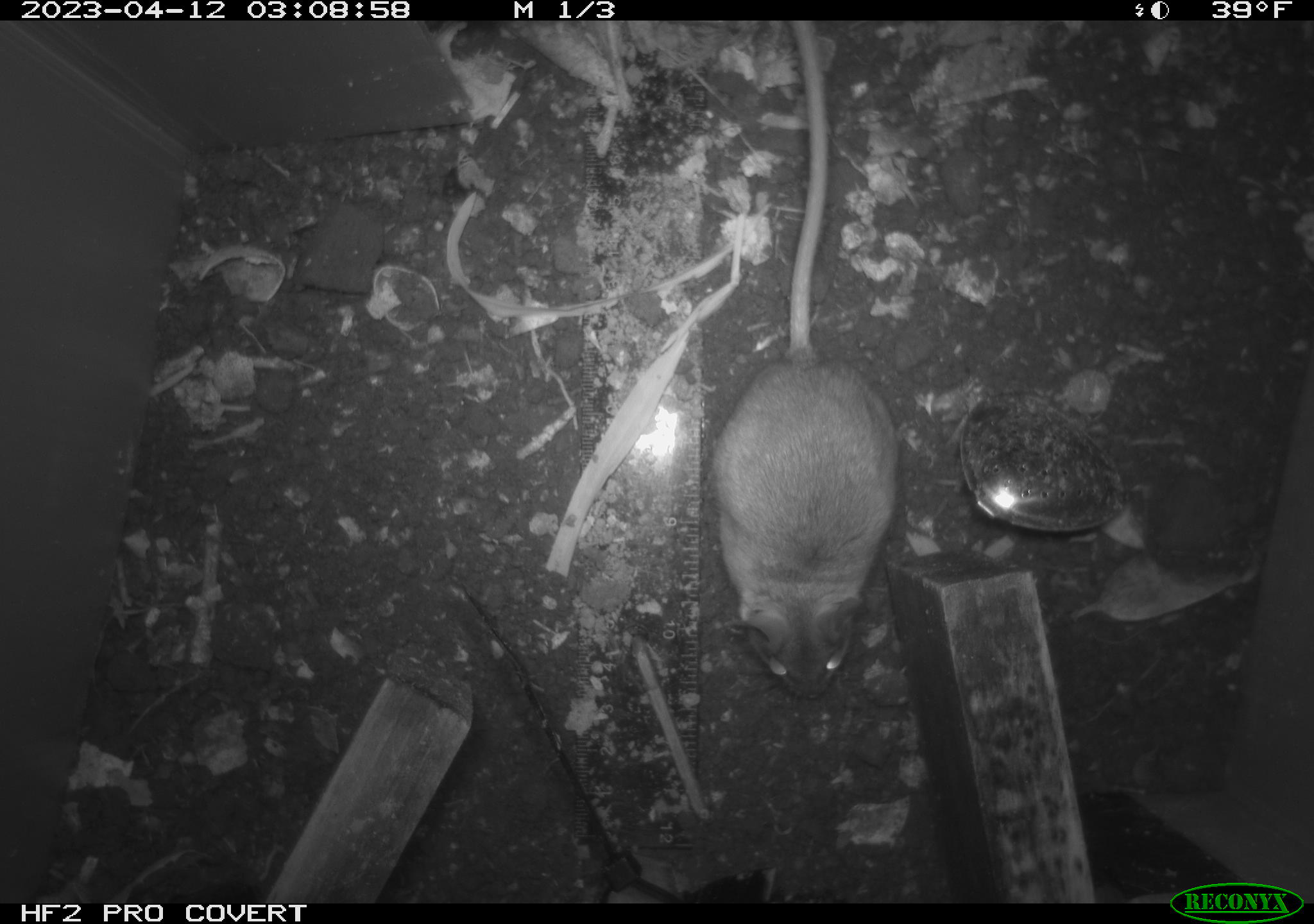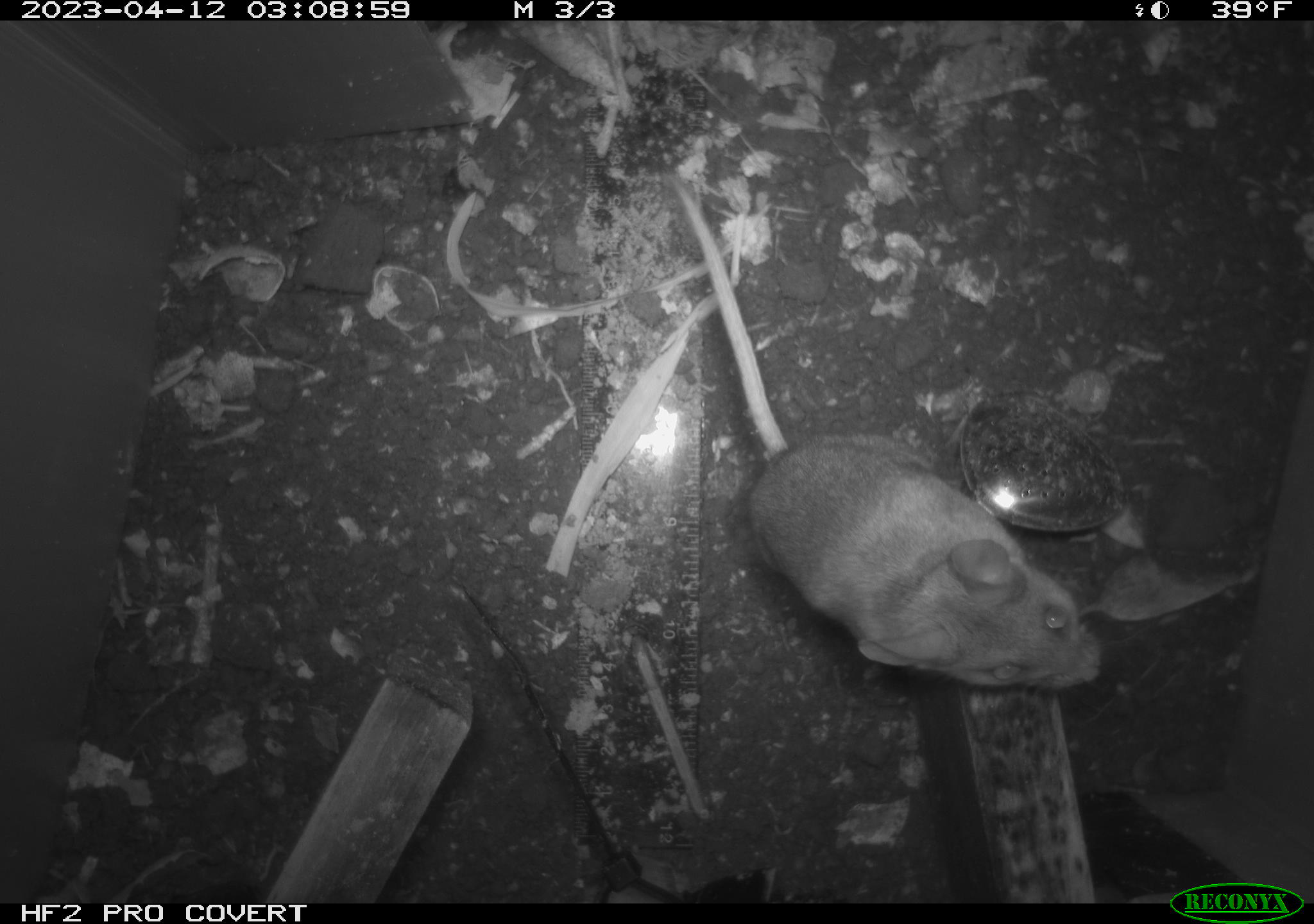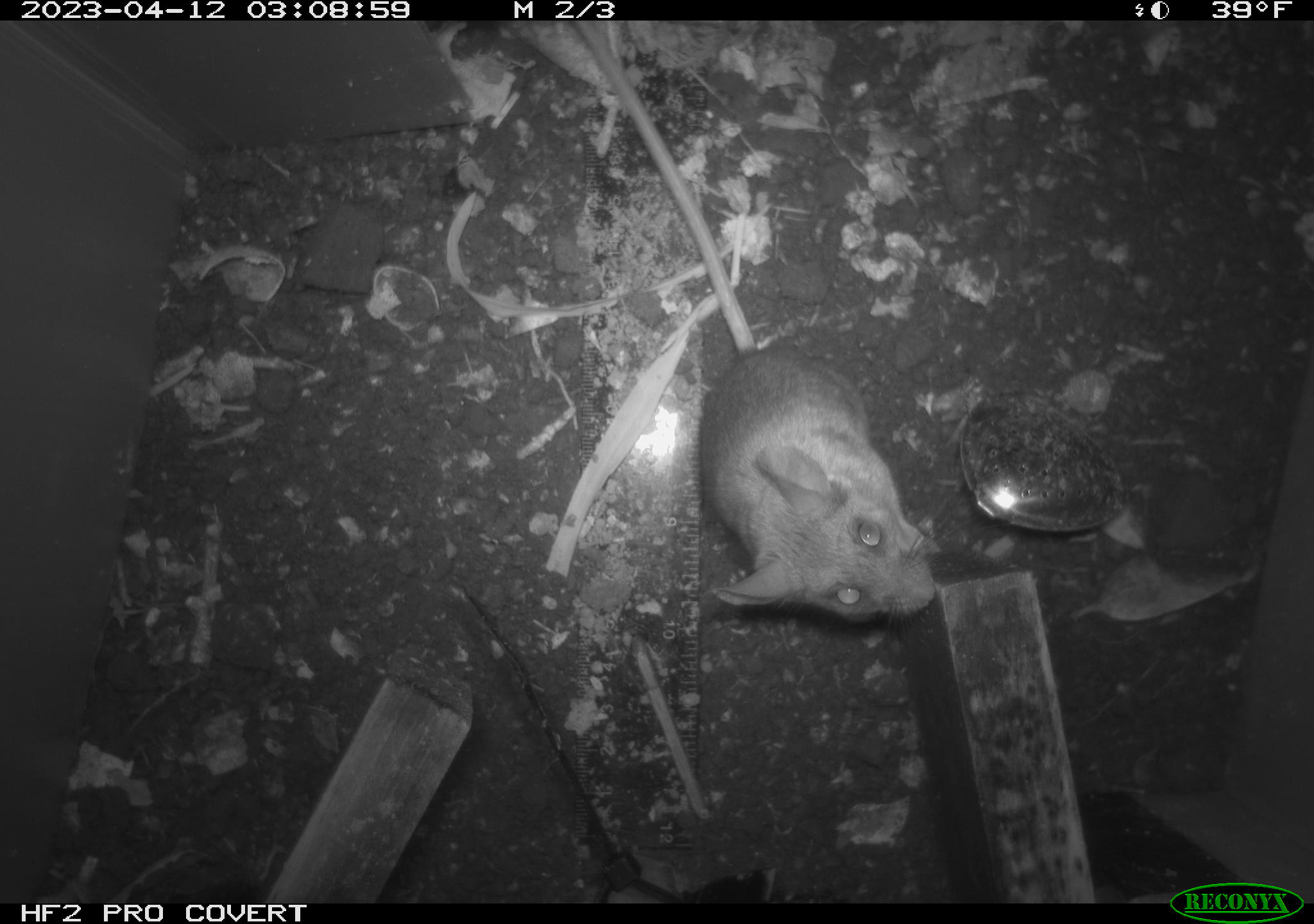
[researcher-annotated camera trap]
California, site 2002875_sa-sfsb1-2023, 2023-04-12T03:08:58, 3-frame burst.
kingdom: Animalia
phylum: Chordata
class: Mammalia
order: Rodentia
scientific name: Rodentia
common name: mouse species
Mouse species (Rodentia).